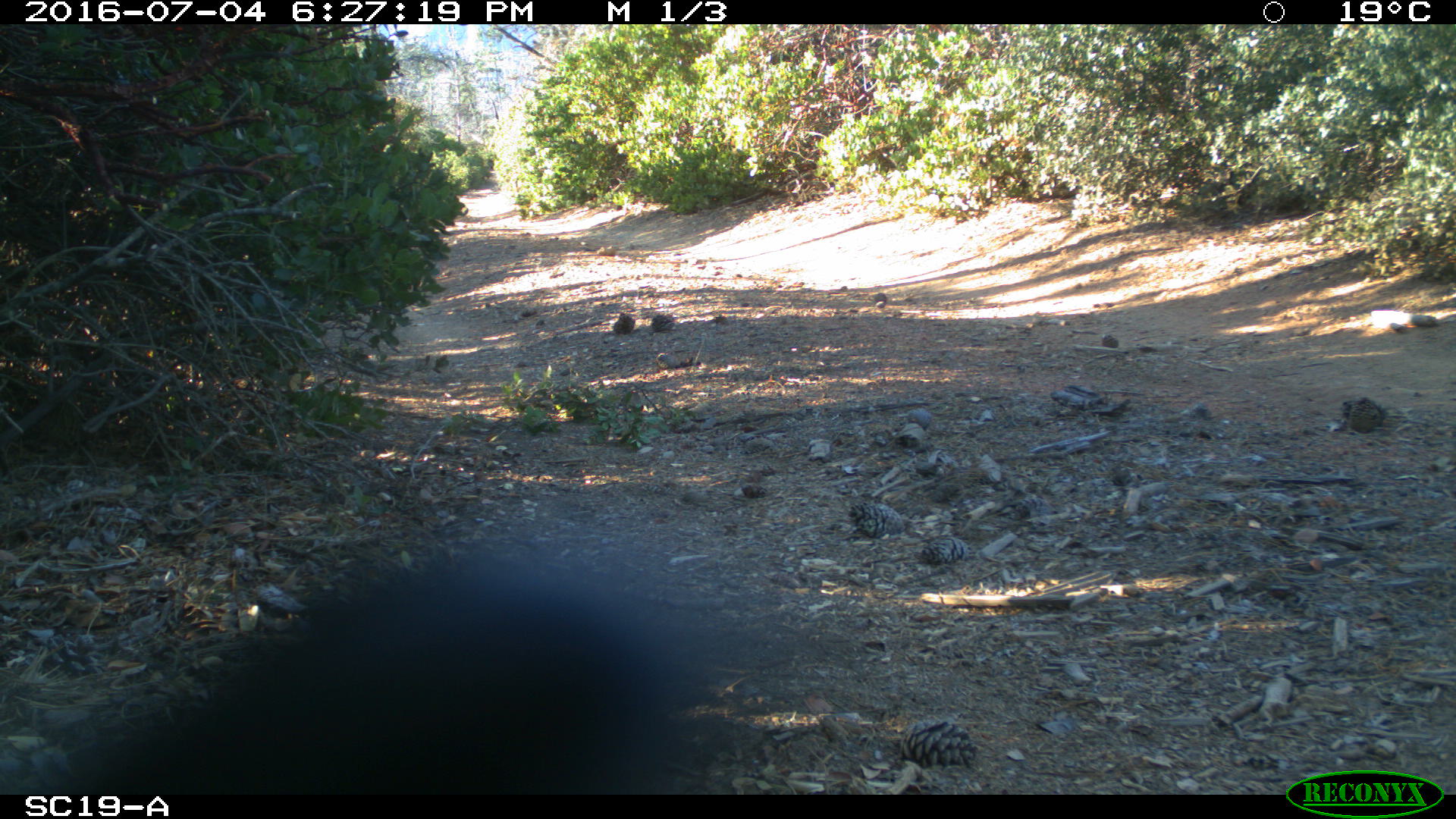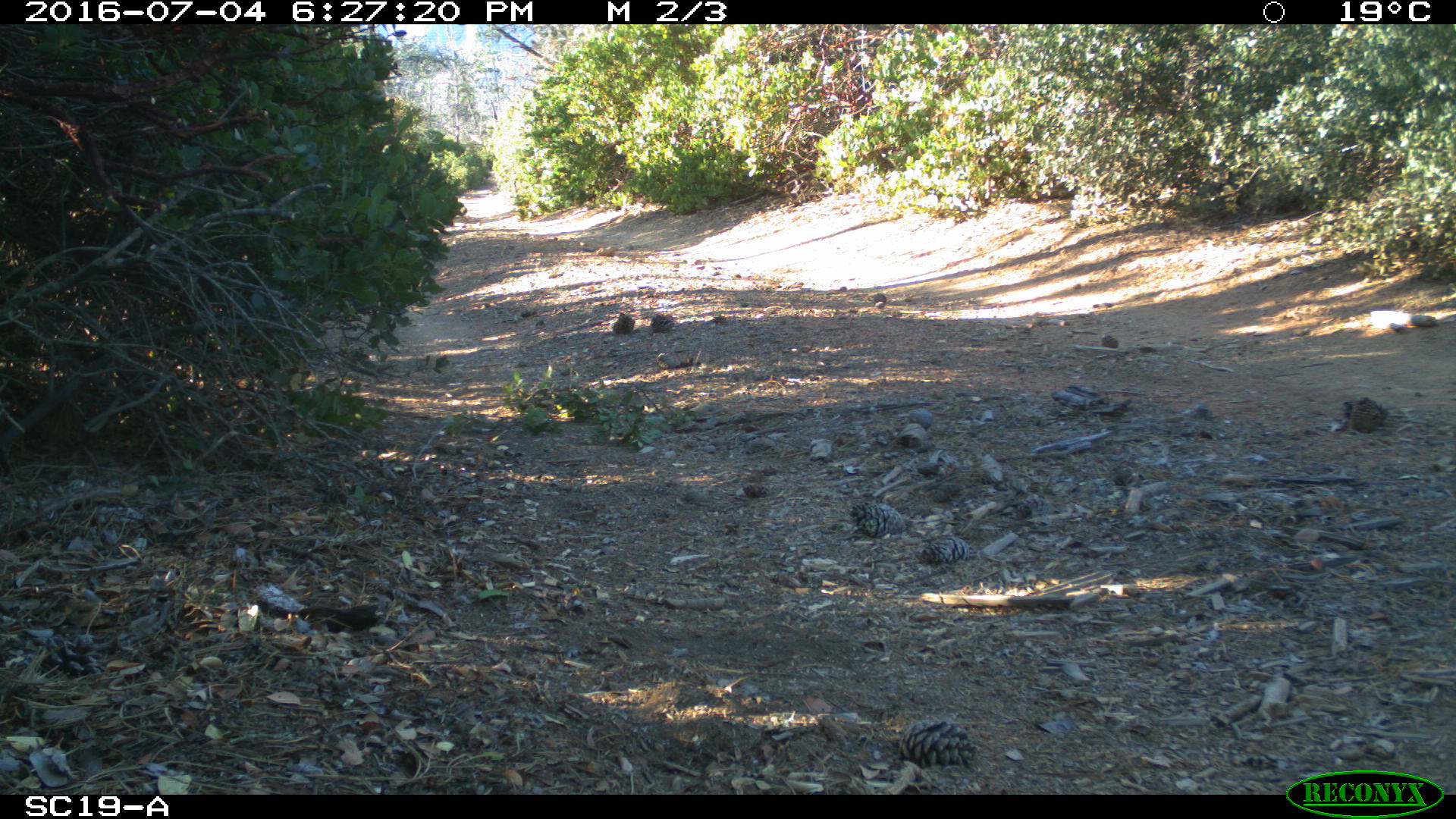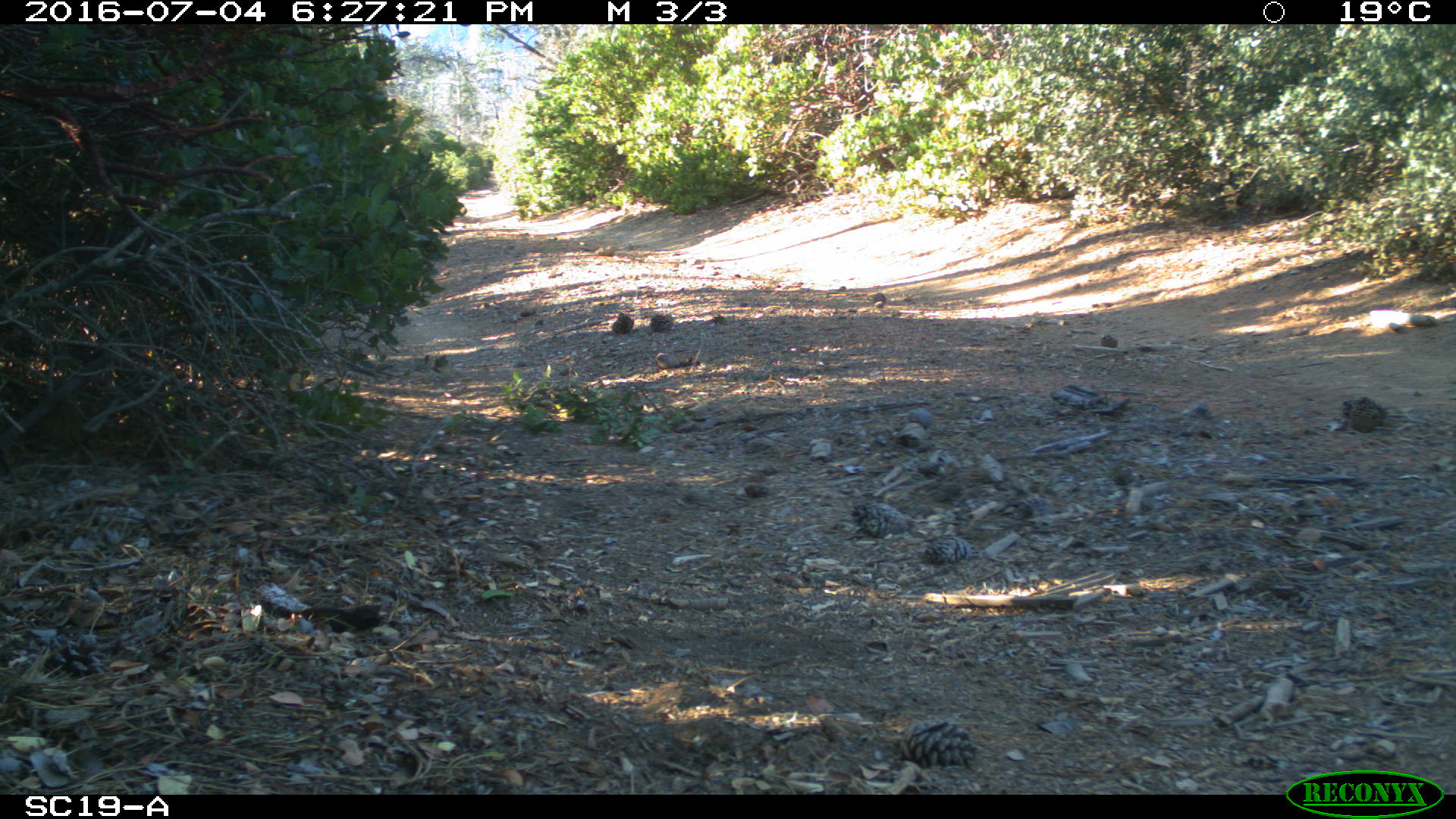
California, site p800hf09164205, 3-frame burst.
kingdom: Animalia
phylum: Chordata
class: Aves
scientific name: Aves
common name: bird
Bird (Aves).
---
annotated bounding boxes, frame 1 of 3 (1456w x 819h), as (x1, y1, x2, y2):
bird: (28, 545, 708, 795)